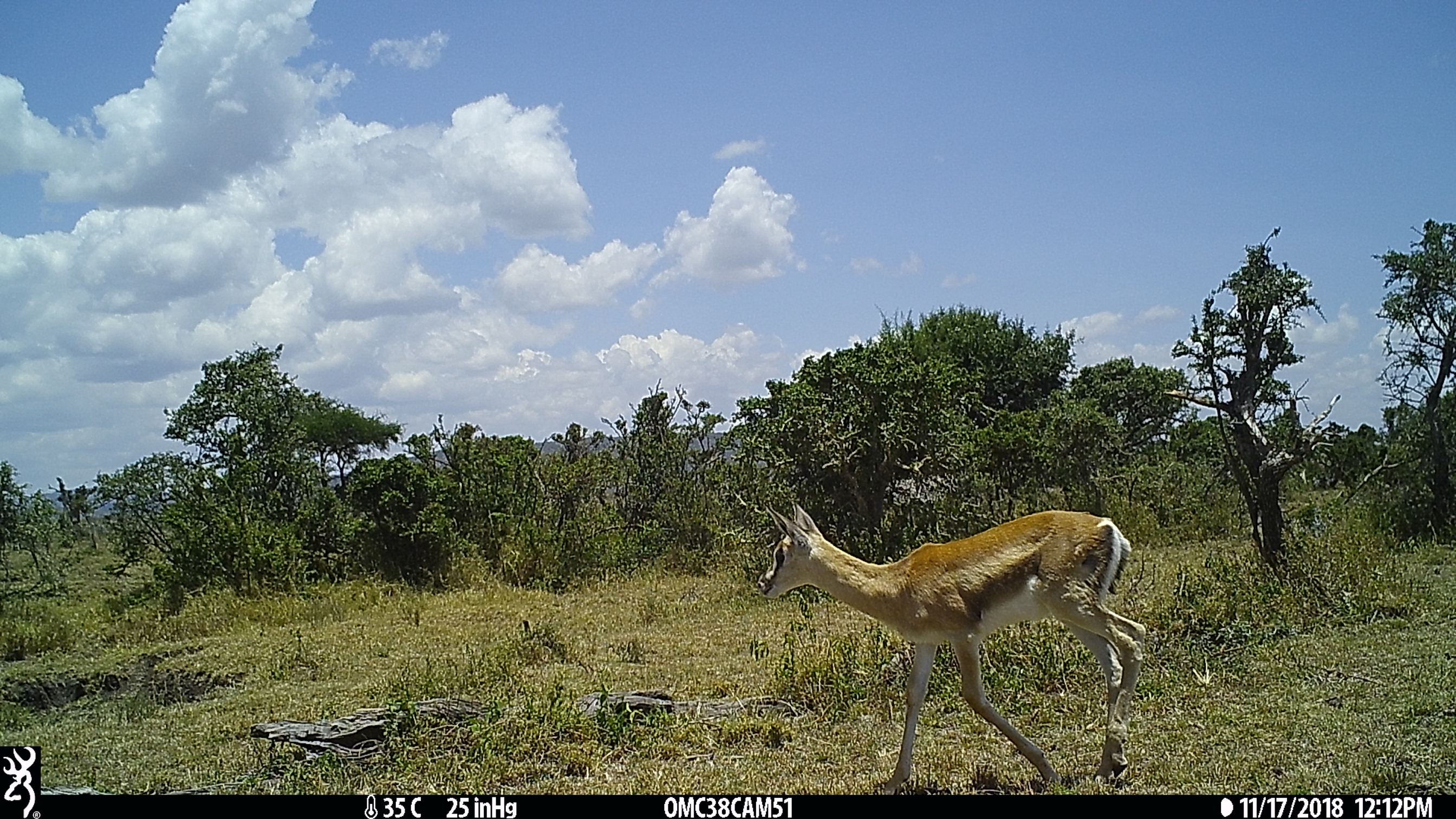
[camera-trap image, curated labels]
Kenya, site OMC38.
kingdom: Animalia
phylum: Chordata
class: Mammalia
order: Artiodactyla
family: Bovidae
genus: Nanger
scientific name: Nanger granti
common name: grant's gazelle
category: gazelle grants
Gazelle grants (grant's gazelle) (Nanger granti).